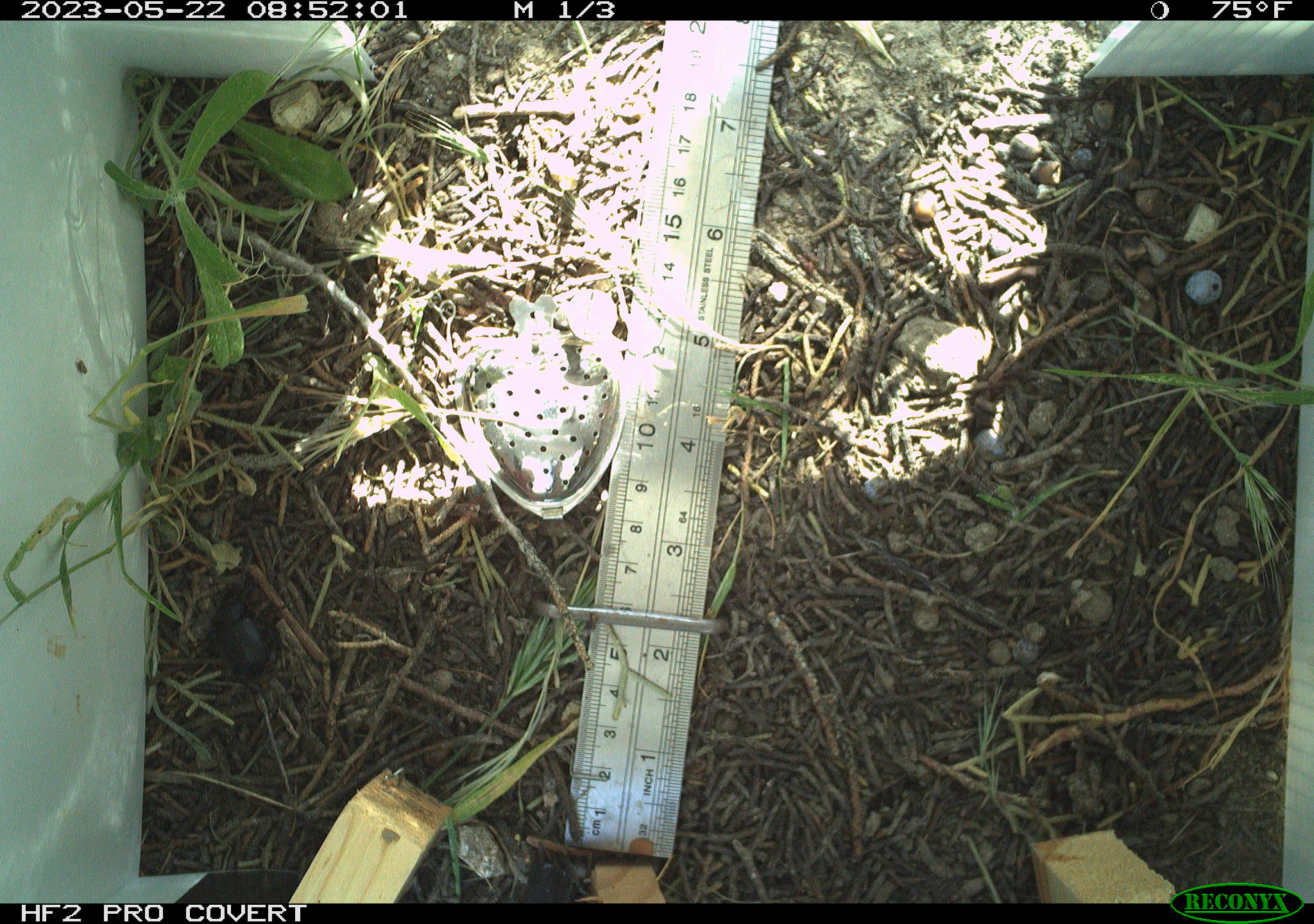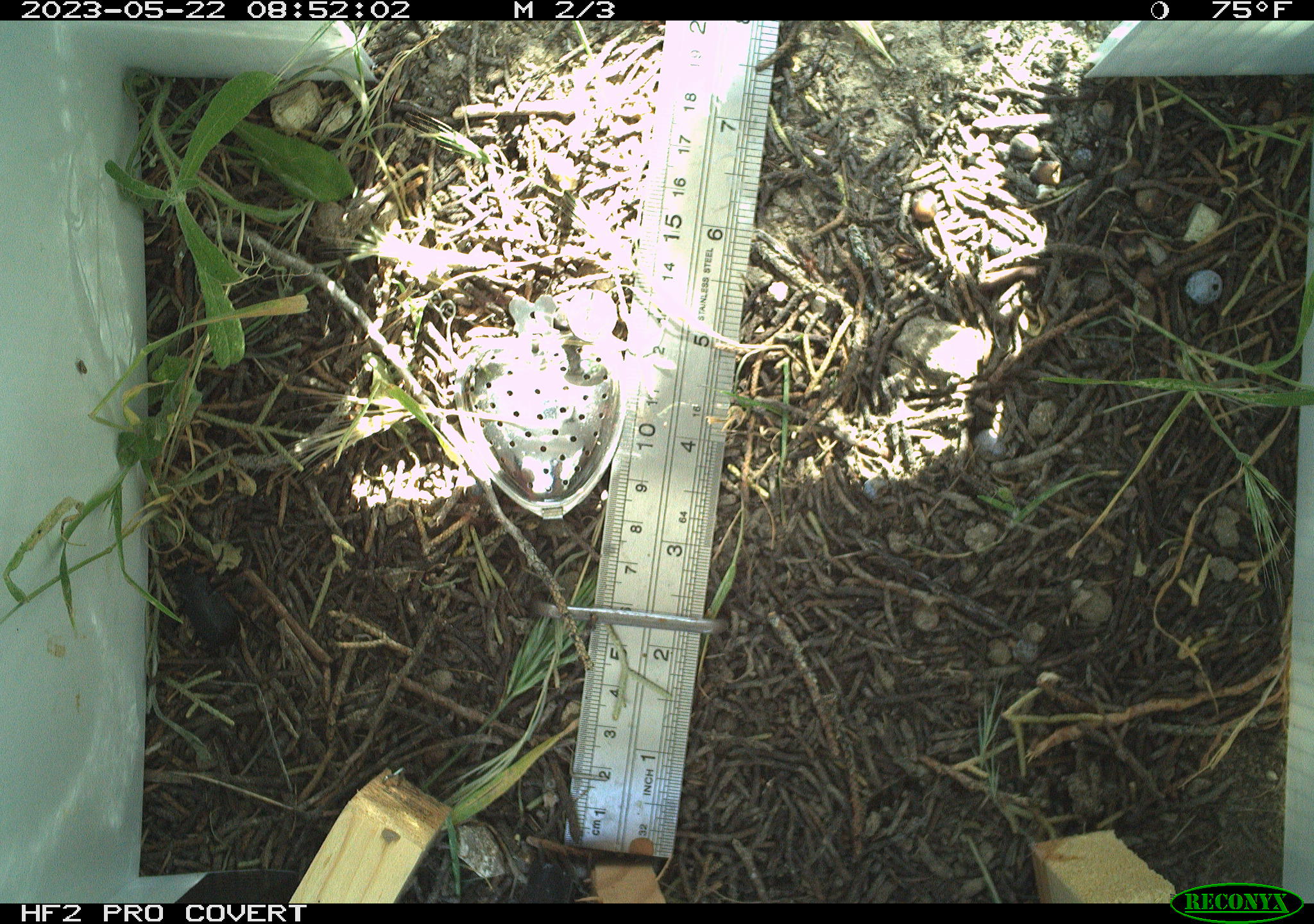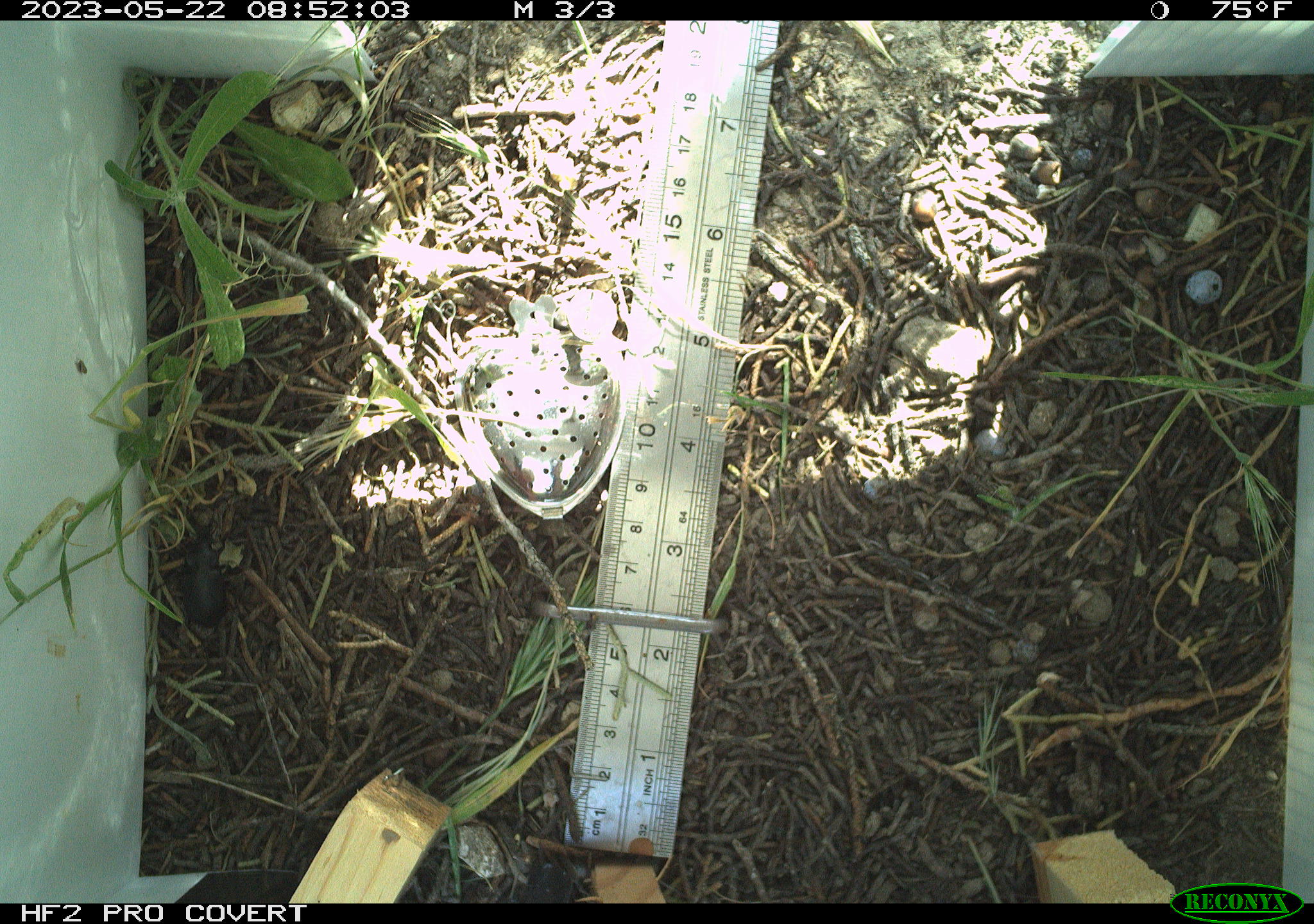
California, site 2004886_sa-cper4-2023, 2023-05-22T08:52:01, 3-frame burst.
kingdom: Animalia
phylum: Arthropoda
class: Insecta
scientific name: Insecta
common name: insect